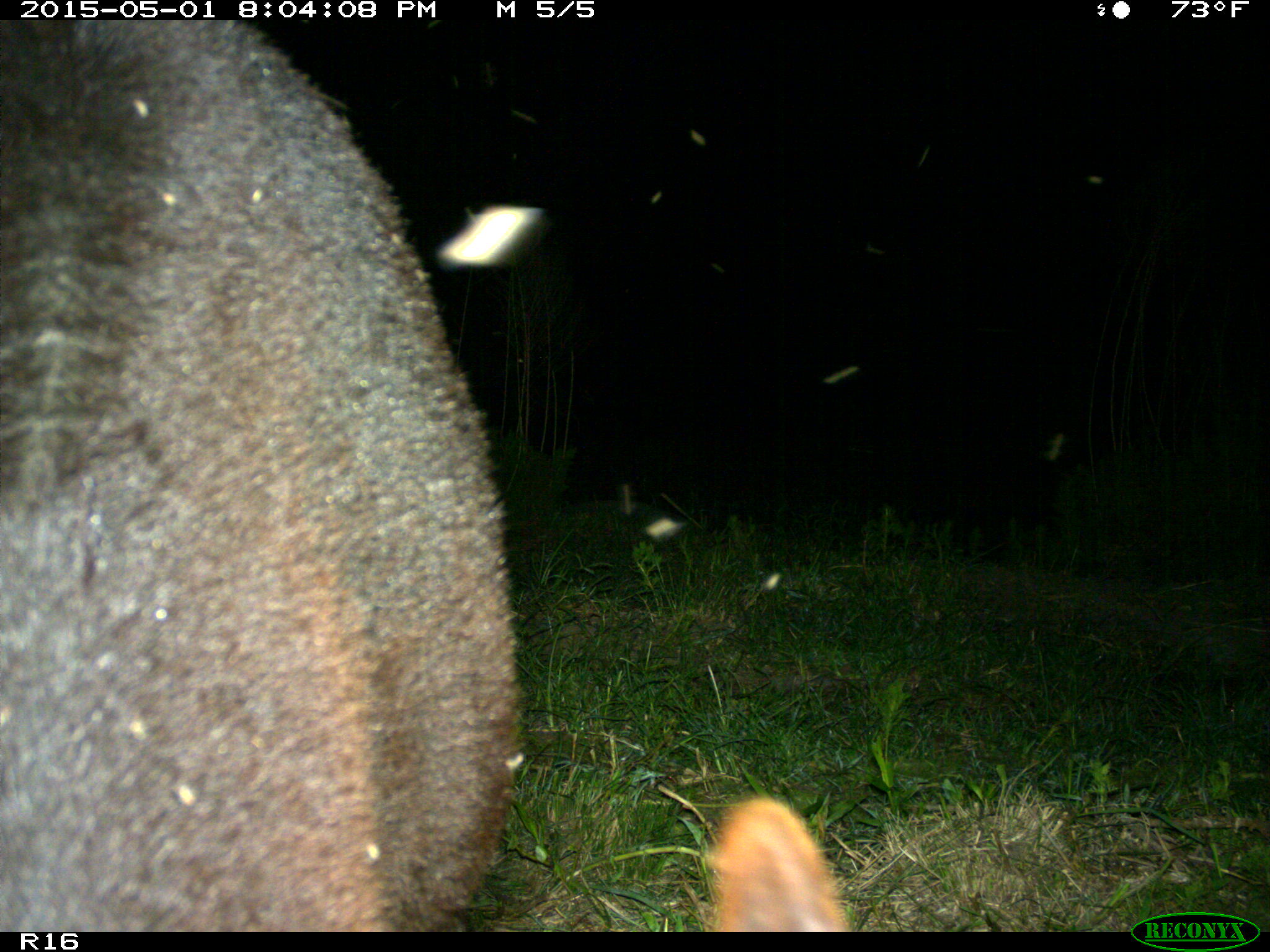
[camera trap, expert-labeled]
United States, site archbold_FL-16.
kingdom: Animalia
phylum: Chordata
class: Mammalia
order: Artiodactyla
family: Bovidae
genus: Bos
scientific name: Bos taurus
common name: domestic cow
Bos taurus (domestic cow).